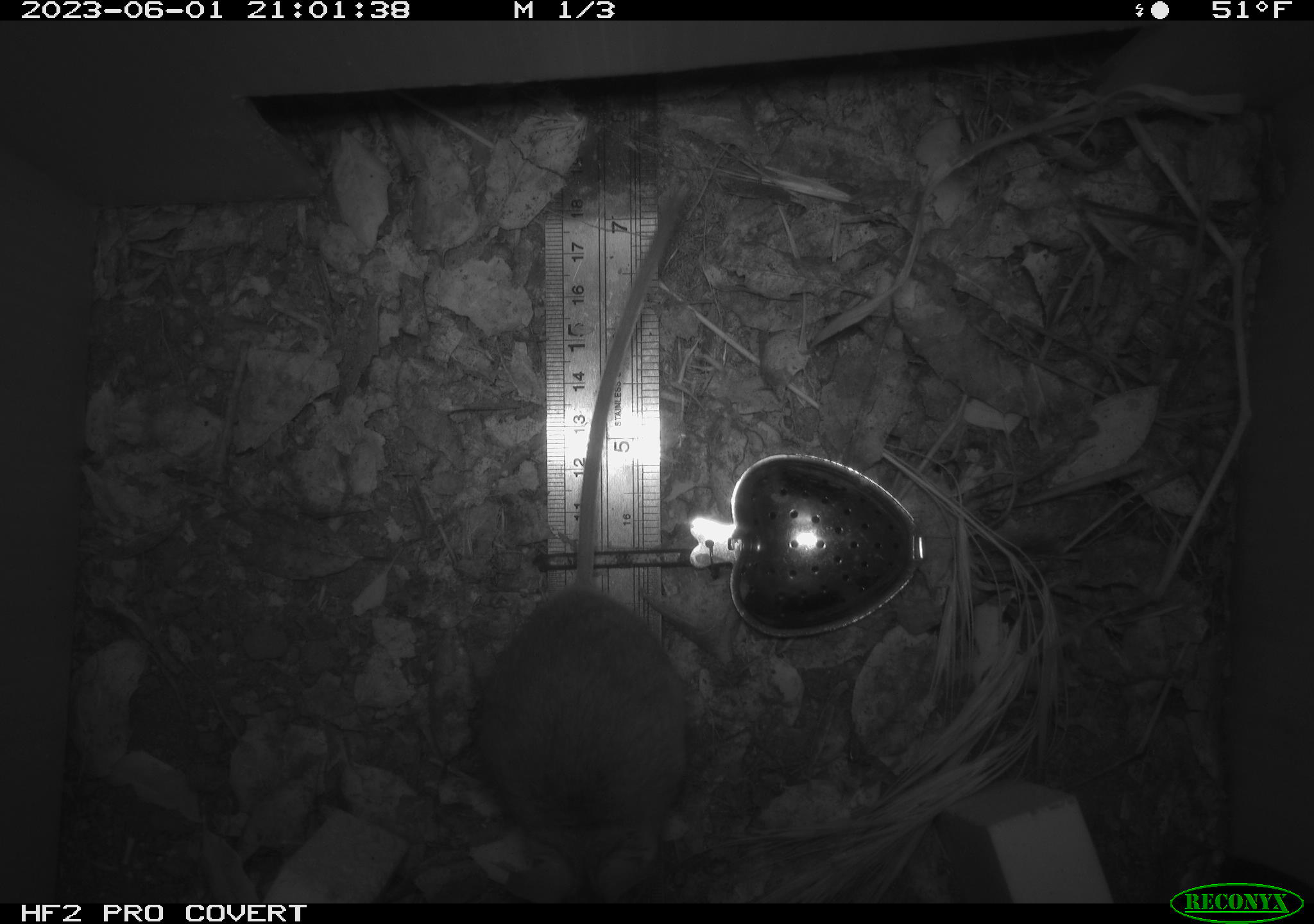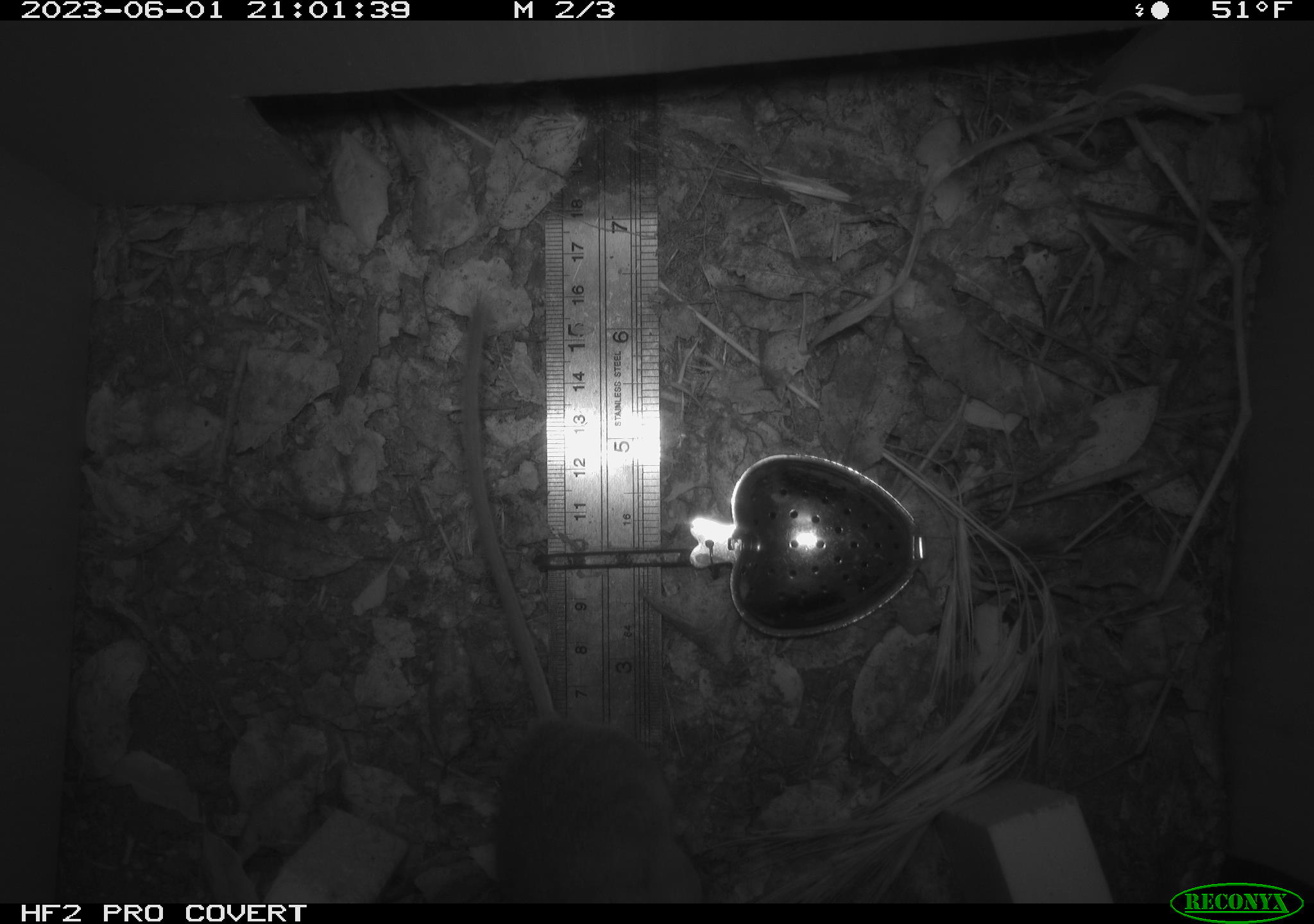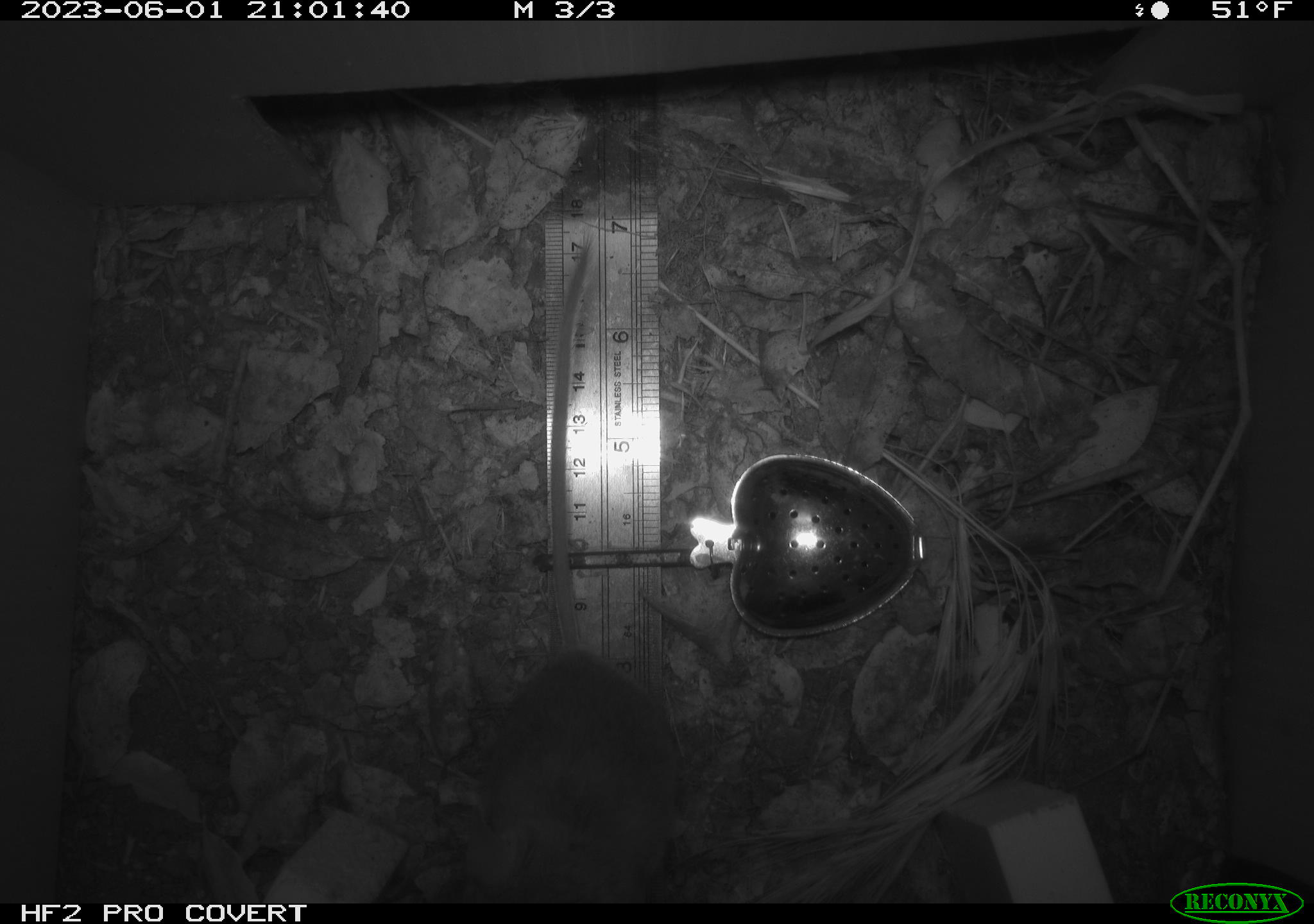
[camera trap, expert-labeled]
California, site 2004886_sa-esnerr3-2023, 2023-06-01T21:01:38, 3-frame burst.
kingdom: Animalia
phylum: Chordata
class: Mammalia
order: Rodentia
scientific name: Rodentia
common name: mouse species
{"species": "mouse species (Rodentia)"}